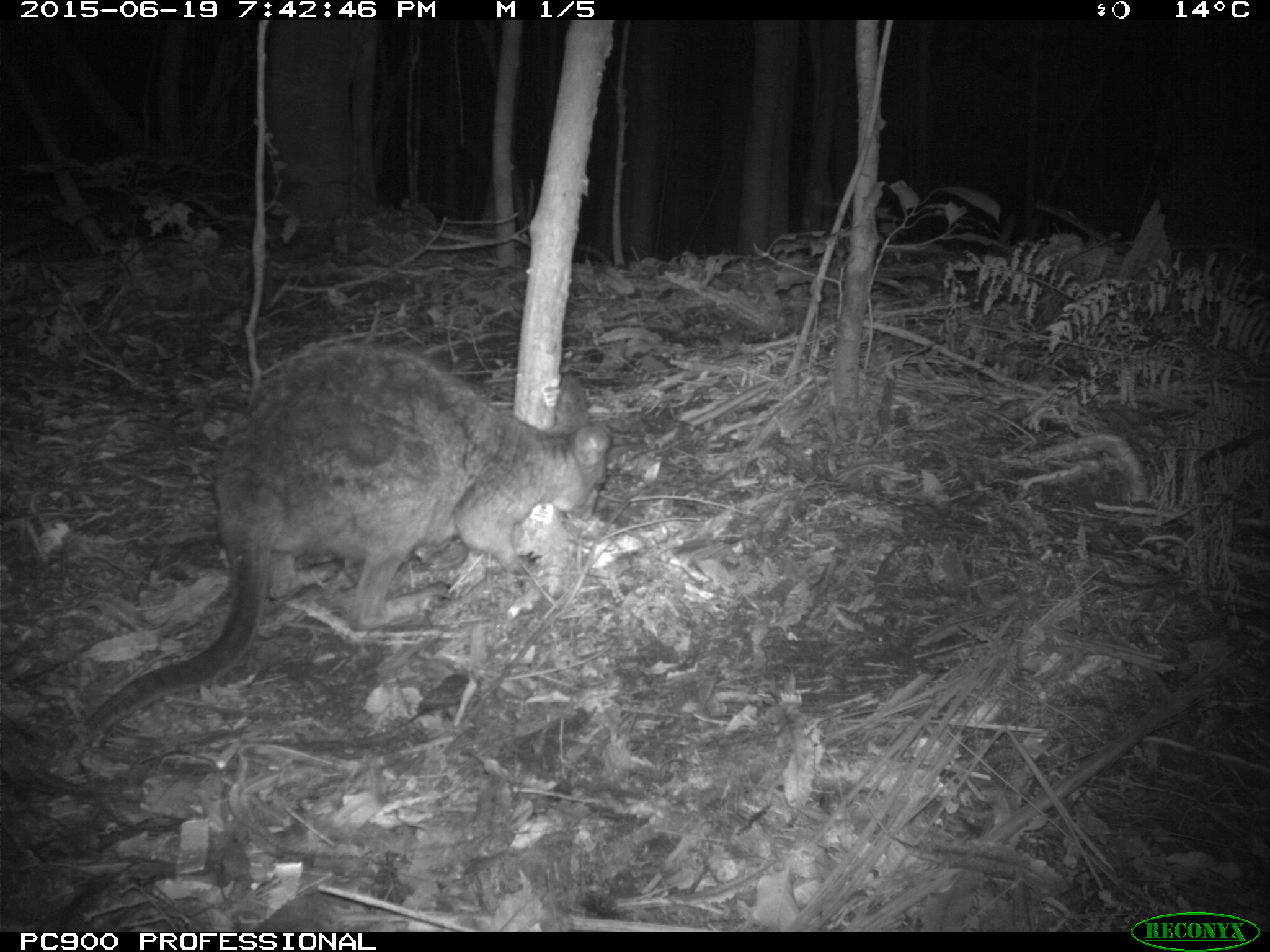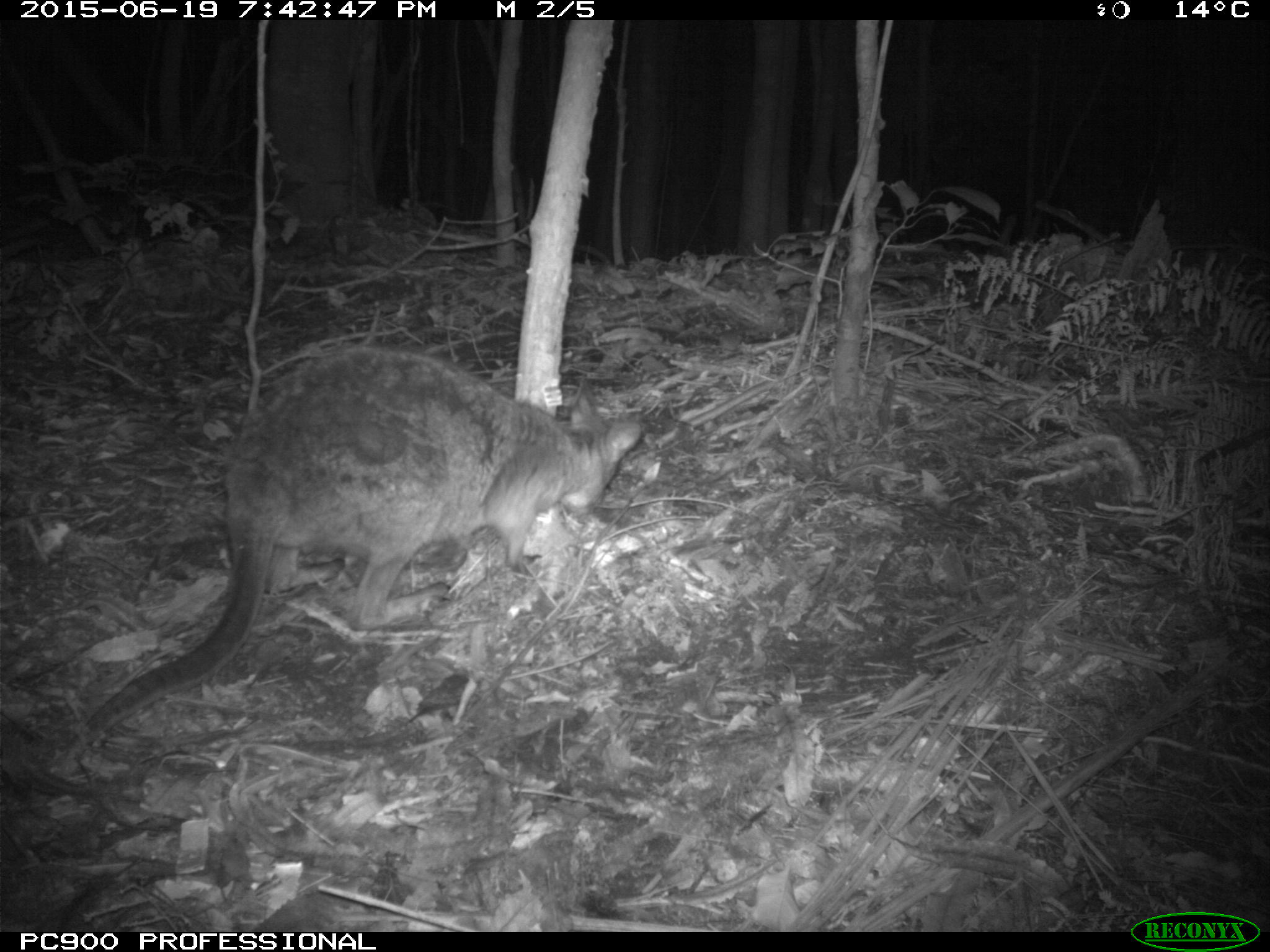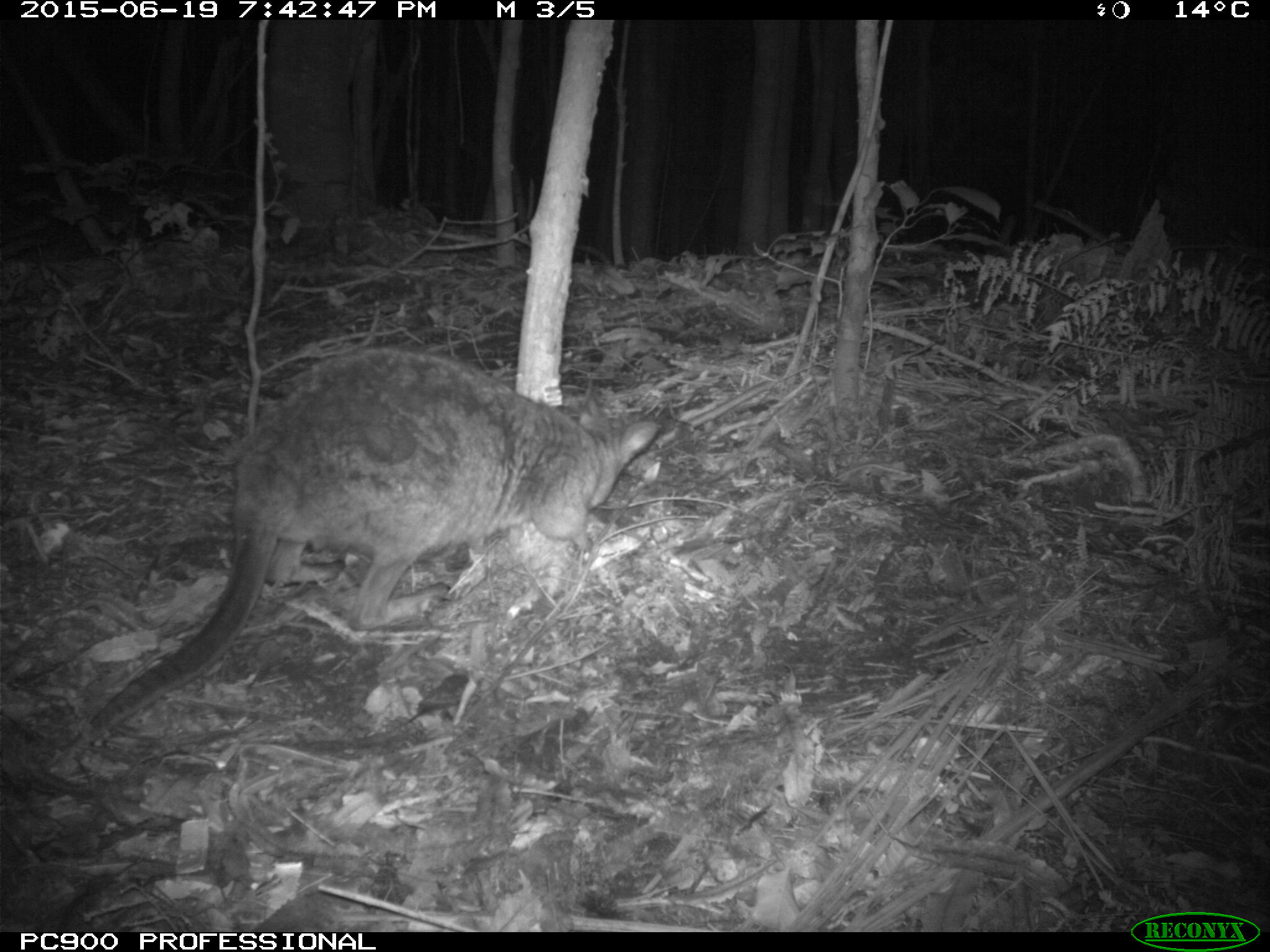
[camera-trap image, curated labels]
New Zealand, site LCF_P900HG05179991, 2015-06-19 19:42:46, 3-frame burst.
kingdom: Animalia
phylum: Chordata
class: Mammalia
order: Diprotodontia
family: Macropodidae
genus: Notamacropus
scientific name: Notamacropus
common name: wallaby